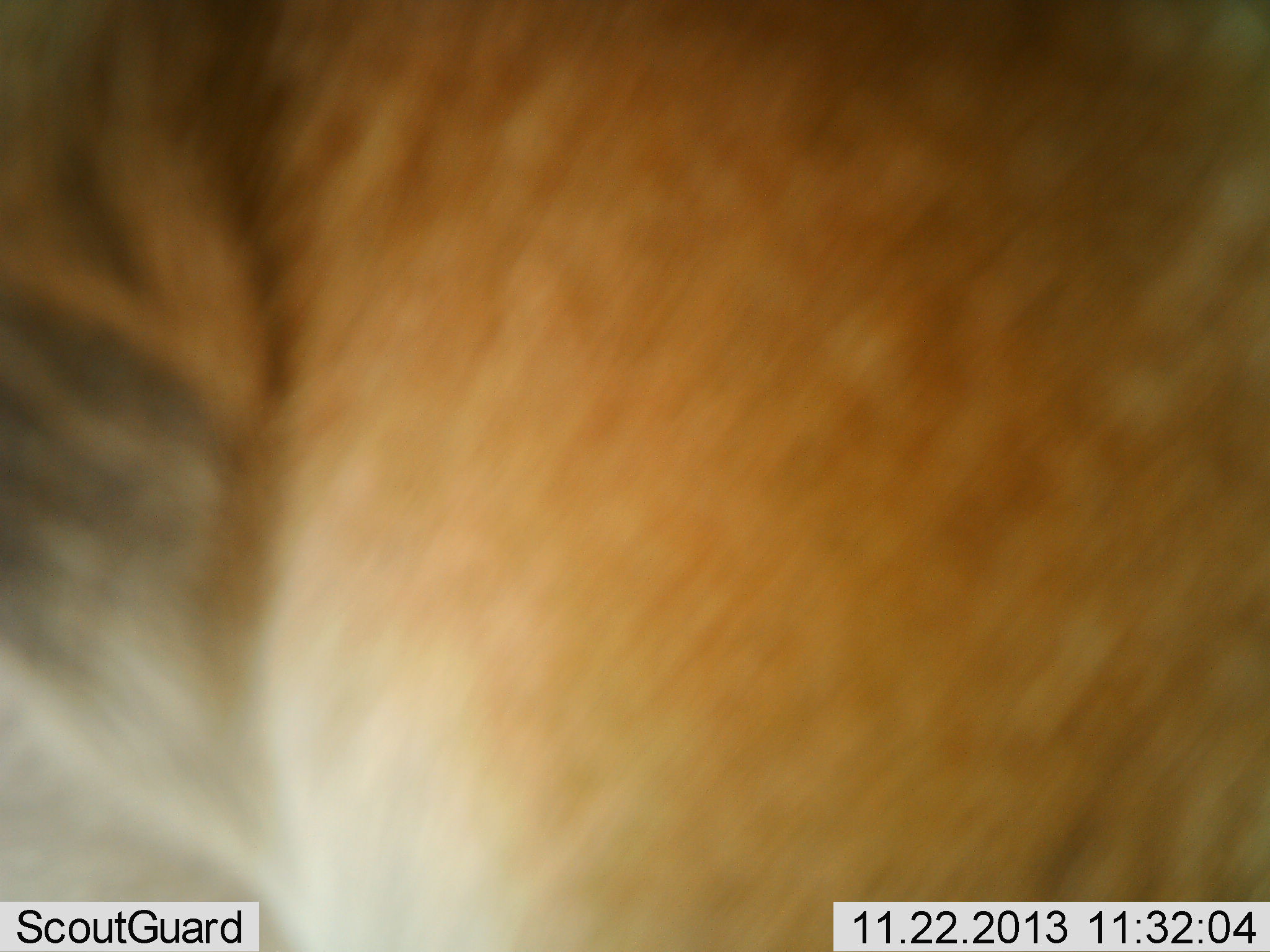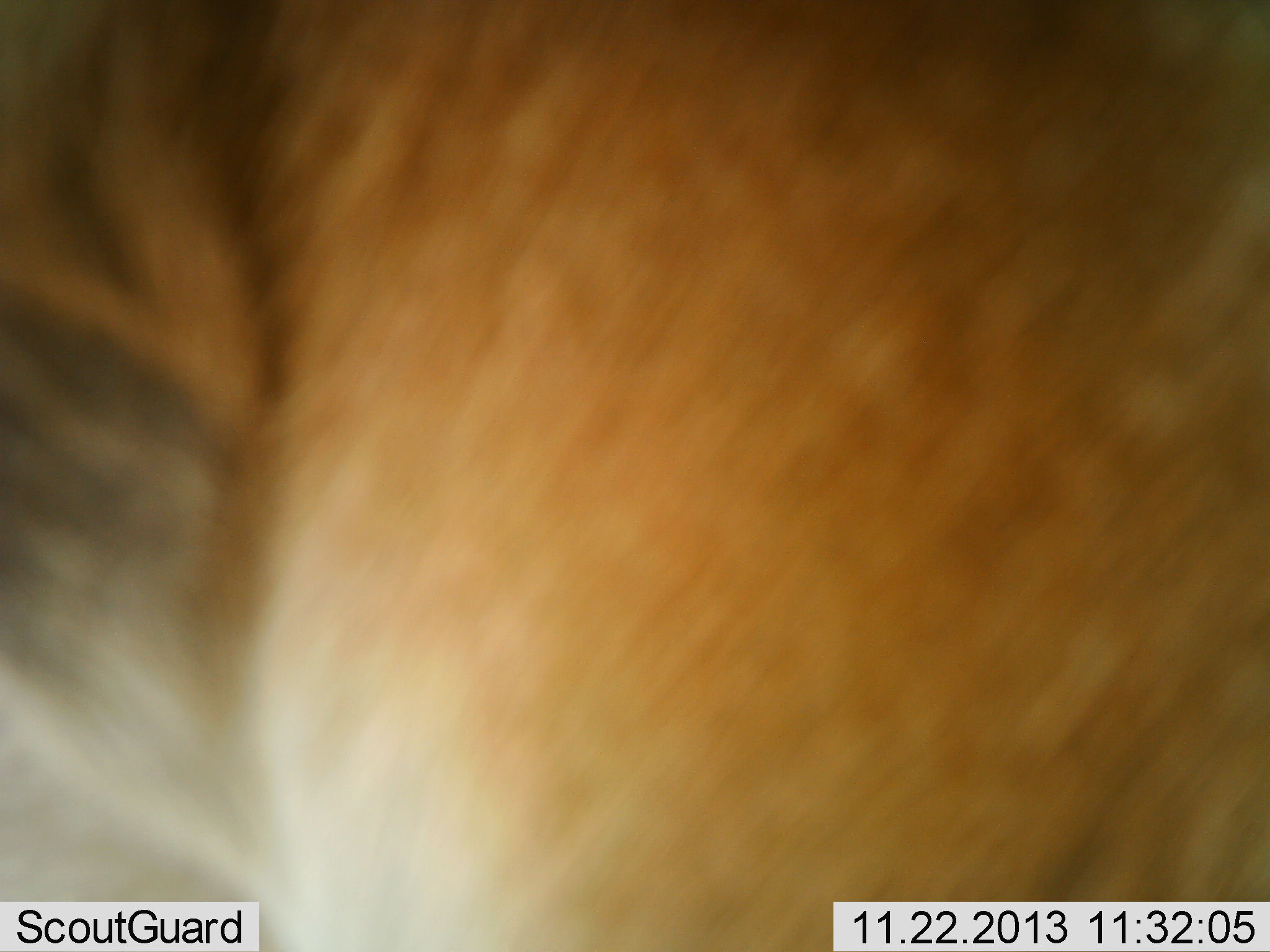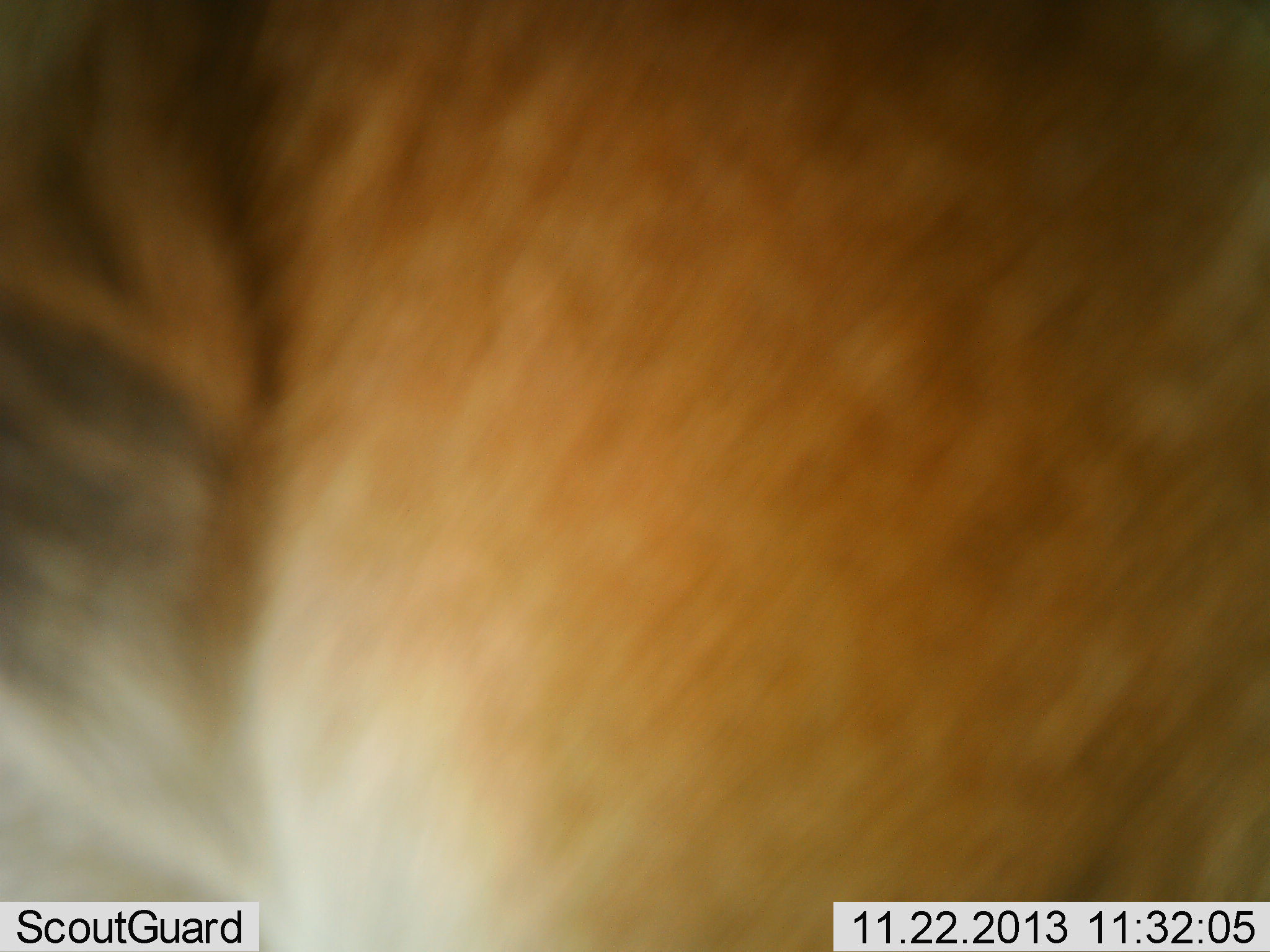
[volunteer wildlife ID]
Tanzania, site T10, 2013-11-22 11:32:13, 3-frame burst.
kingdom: Animalia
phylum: Chordata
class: Mammalia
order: Artiodactyla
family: Bovidae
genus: Alcelaphus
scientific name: Alcelaphus buselaphus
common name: hartebeest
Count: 1.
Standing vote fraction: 100%.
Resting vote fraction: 0%.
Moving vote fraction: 0%.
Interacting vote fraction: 0%.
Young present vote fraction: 0%.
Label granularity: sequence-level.